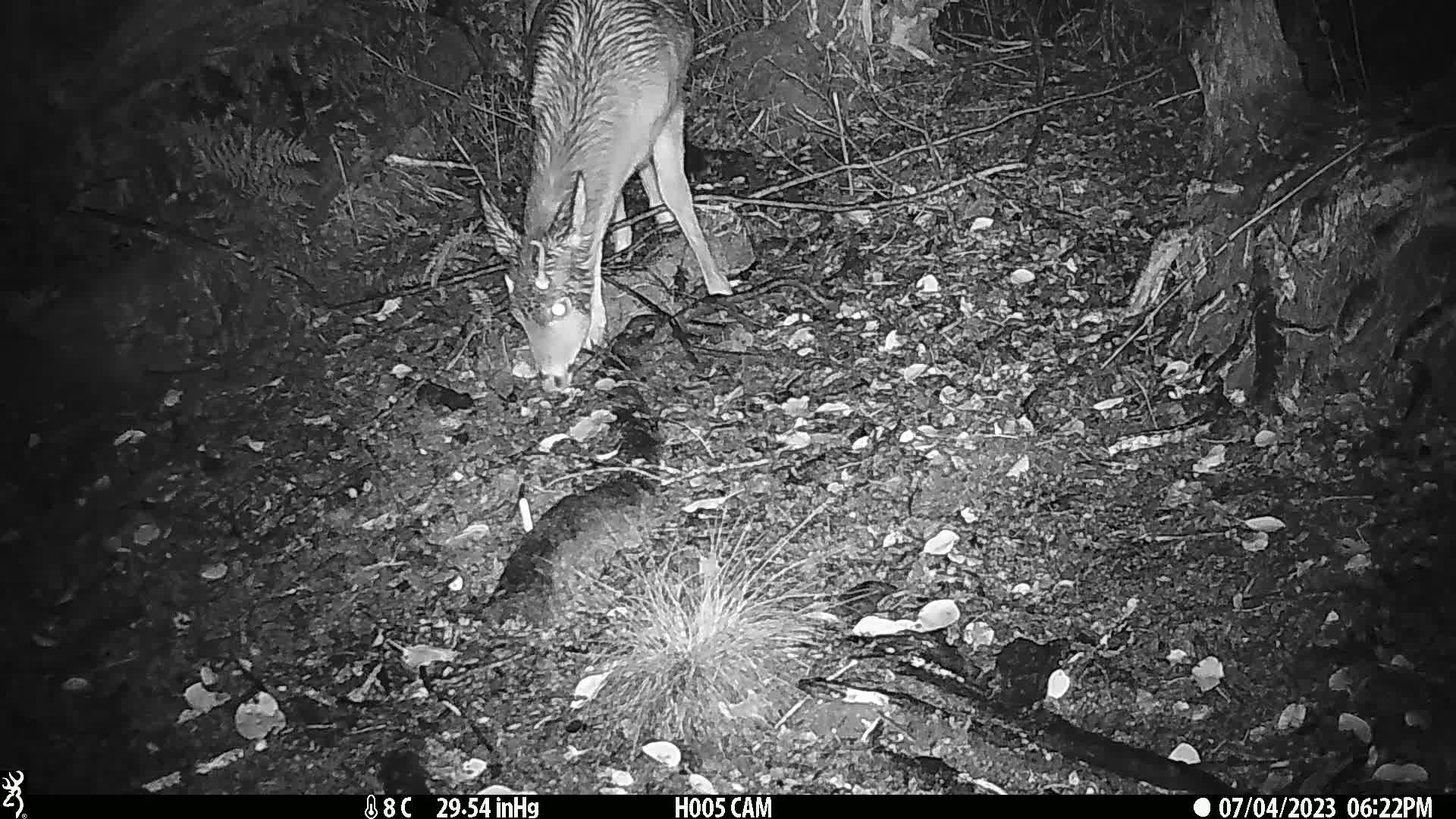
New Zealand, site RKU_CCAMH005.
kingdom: Animalia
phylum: Chordata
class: Mammalia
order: Artiodactyla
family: Cervidae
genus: Odocoileus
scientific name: Odocoileus virginianus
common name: white-tailed deer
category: white tailed deer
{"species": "white tailed deer (white-tailed deer) (Odocoileus virginianus)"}